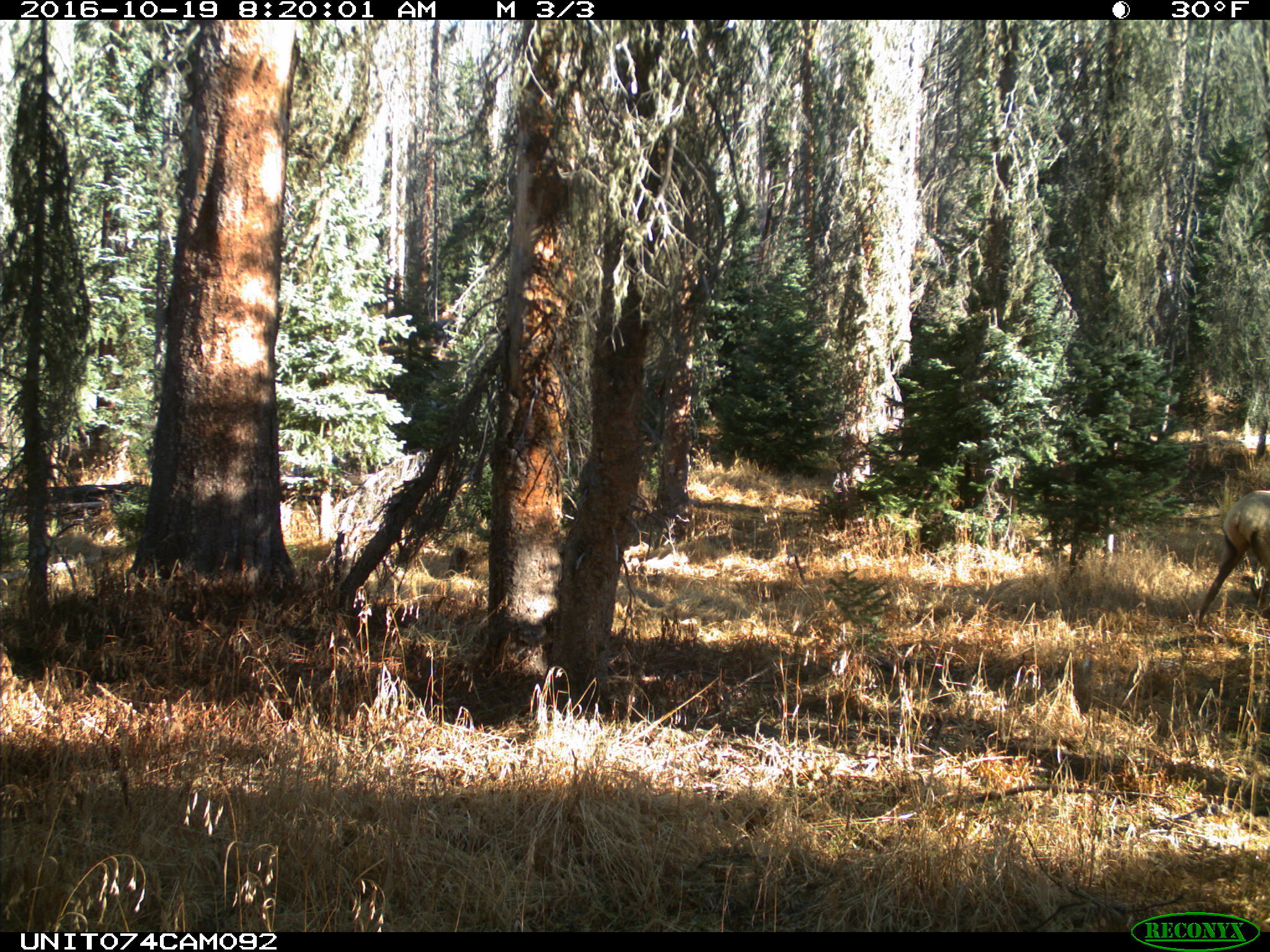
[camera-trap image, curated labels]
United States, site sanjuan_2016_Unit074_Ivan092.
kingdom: Animalia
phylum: Chordata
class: Mammalia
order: Artiodactyla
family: Cervidae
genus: Cervus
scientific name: Cervus elaphus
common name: red deer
Cervus elaphus (red deer).